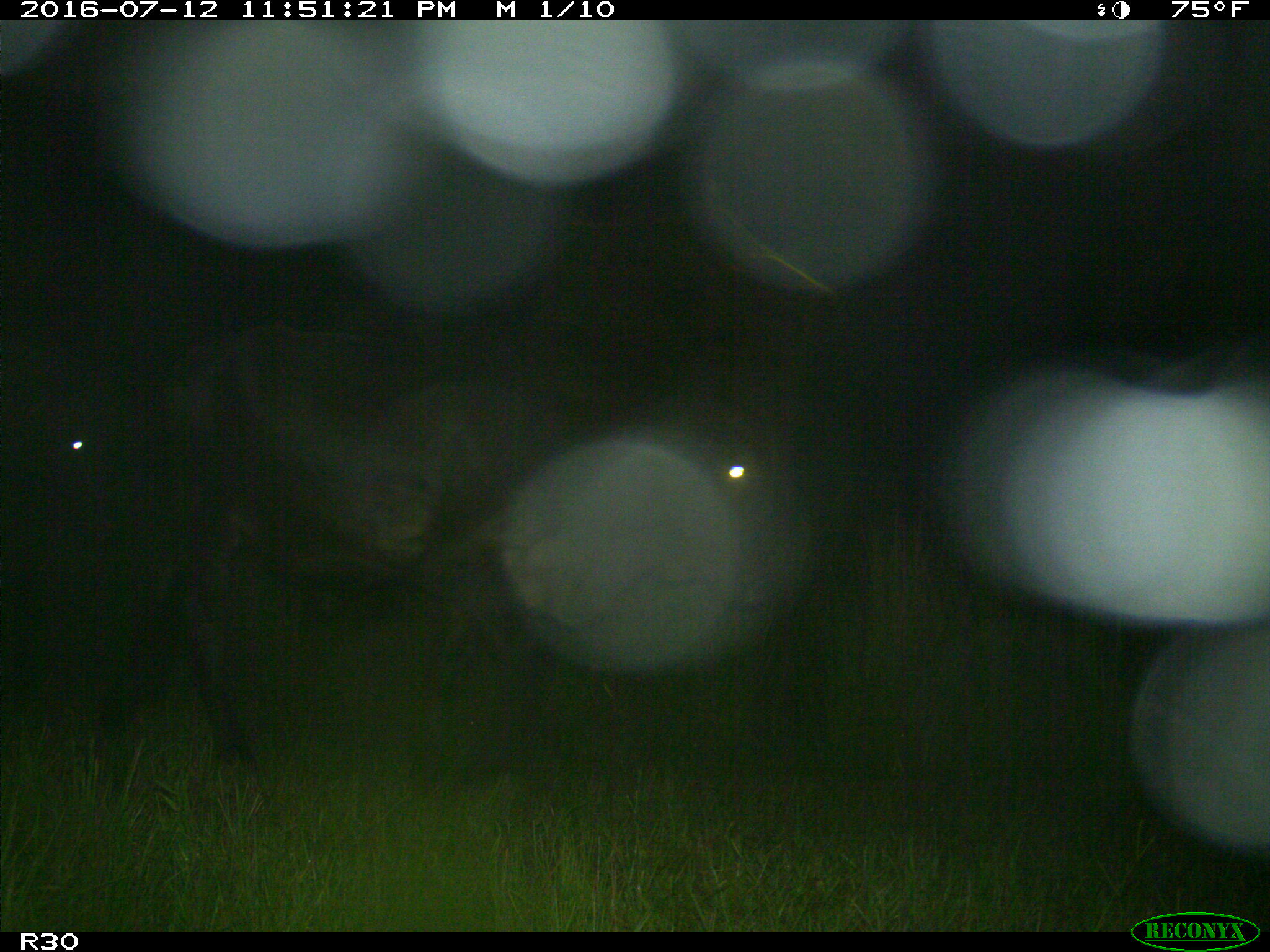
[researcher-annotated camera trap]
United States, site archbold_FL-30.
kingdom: Animalia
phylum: Chordata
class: Mammalia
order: Artiodactyla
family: Bovidae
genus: Bos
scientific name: Bos taurus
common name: domestic cow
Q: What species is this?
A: Bos taurus (domestic cow).